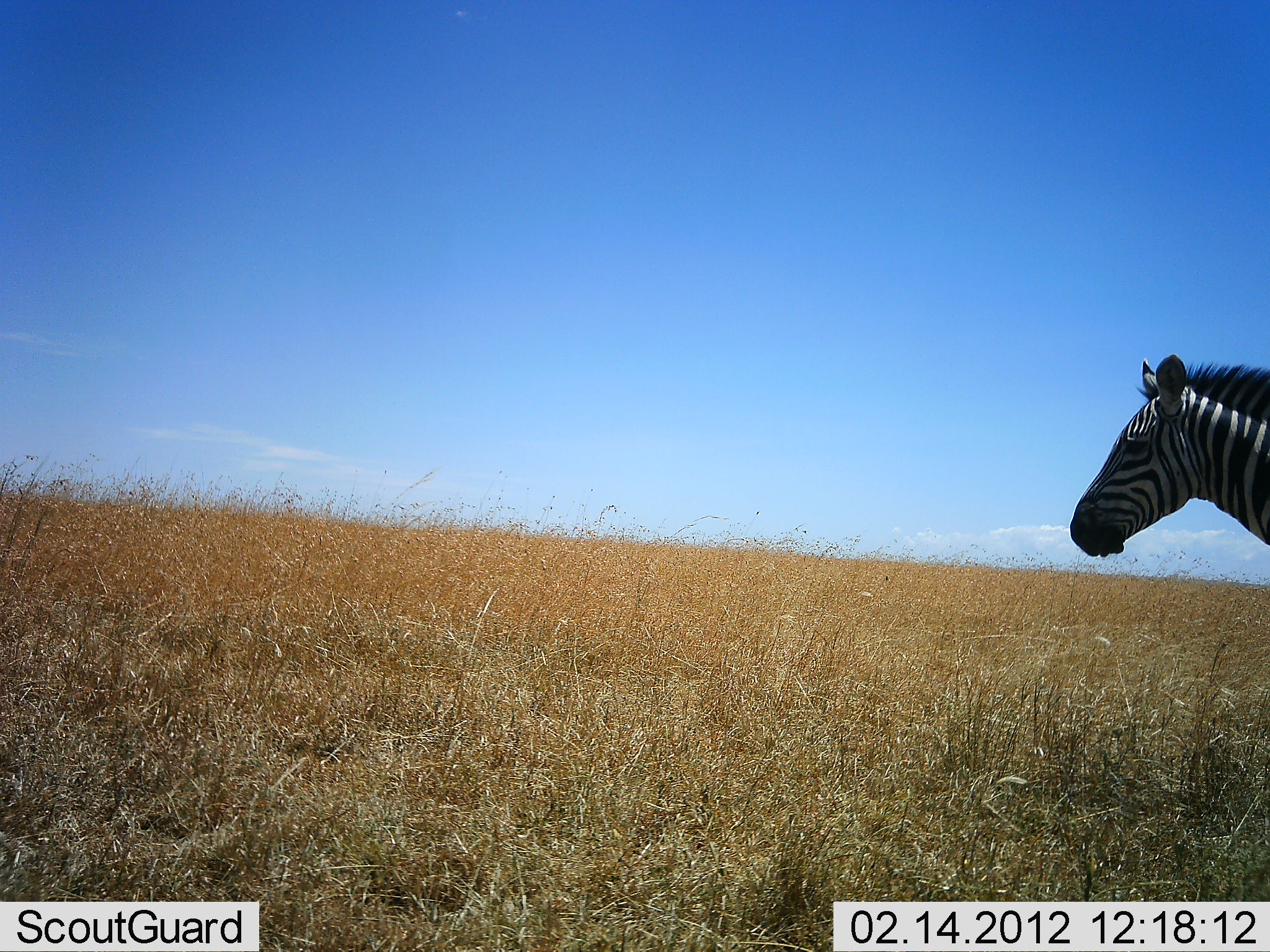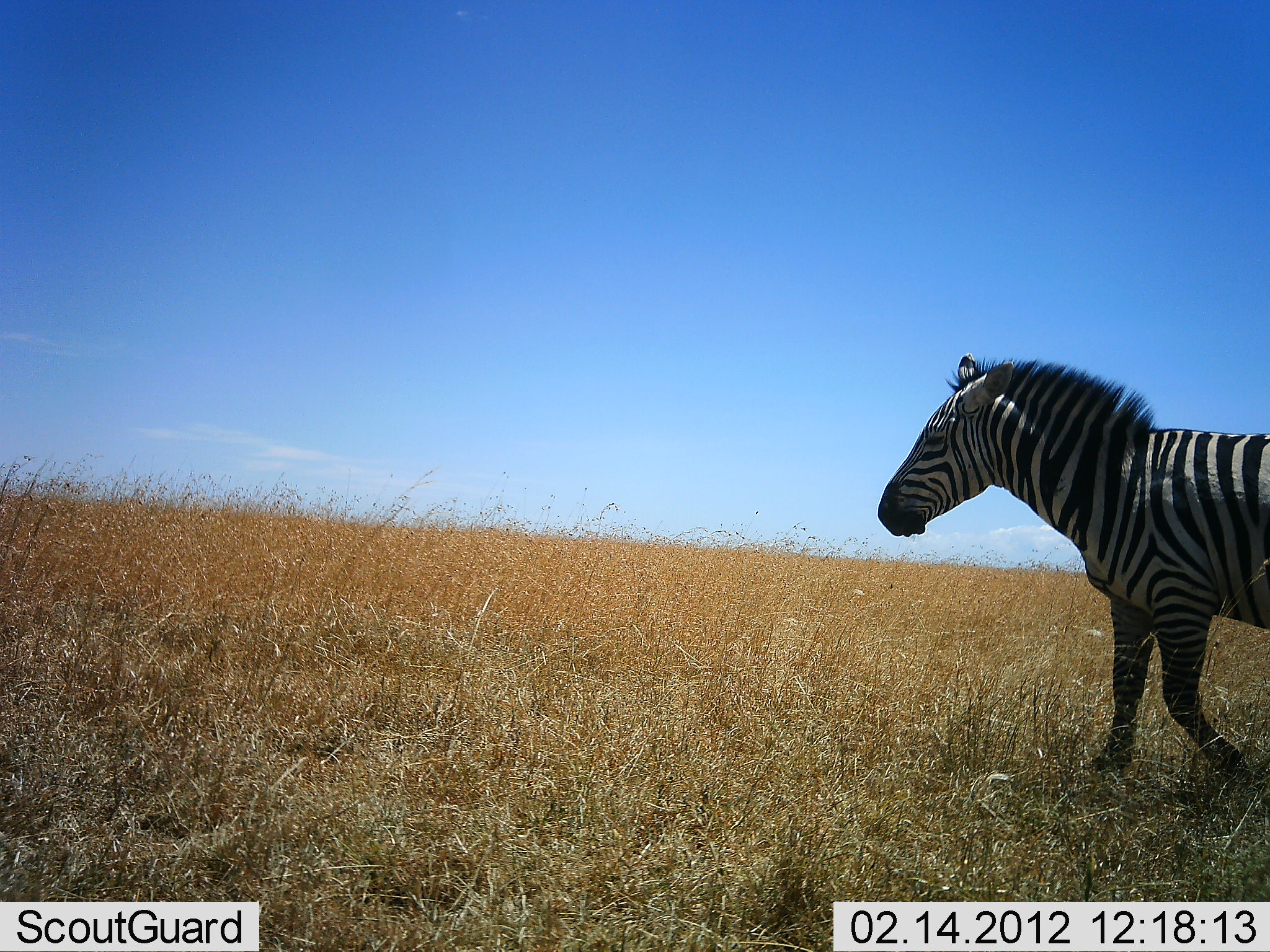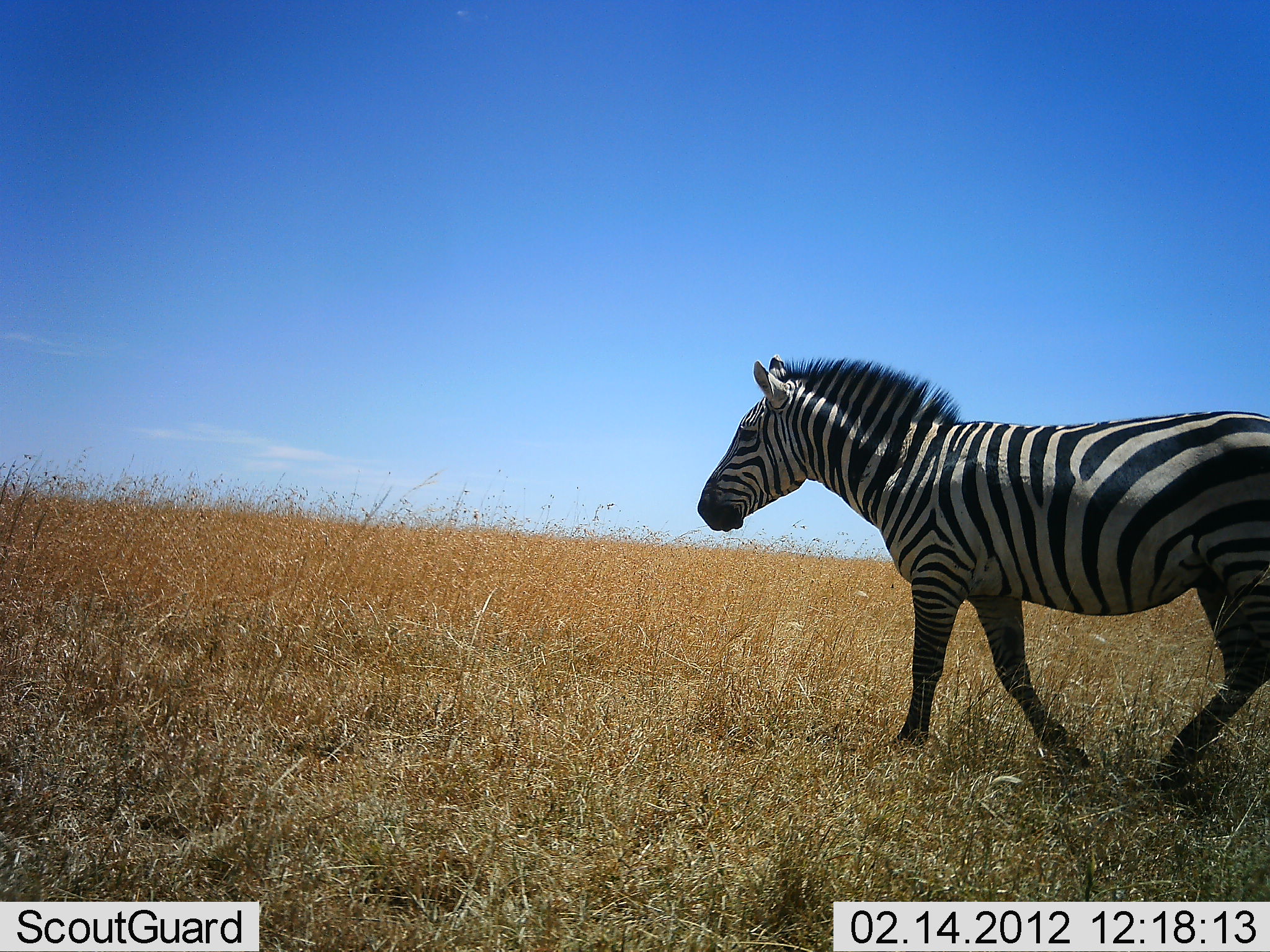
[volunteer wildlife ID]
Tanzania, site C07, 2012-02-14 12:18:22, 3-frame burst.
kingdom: Animalia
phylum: Chordata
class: Mammalia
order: Perissodactyla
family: Equidae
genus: Equus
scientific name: Equus quagga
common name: plains zebra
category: zebra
Zebra (plains zebra) (Equus quagga), count 1. Behavior (volunteer vote fractions): standing 4%, resting 0%, moving 91%, interacting 0%. Young present (vote fraction): 0%. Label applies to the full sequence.